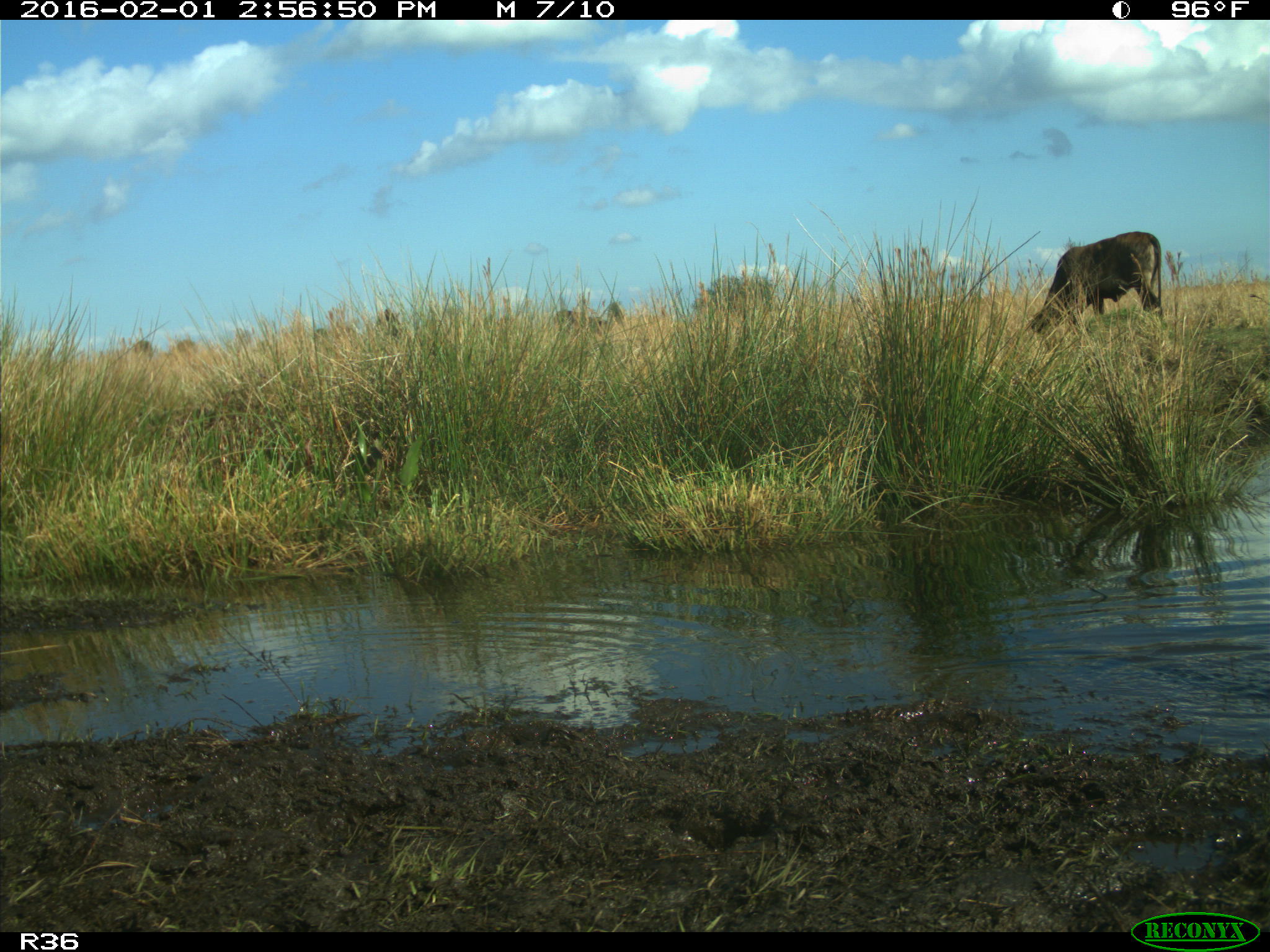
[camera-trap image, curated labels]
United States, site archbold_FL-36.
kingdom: Animalia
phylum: Chordata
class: Mammalia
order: Artiodactyla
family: Bovidae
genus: Bos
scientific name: Bos taurus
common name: domestic cow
Bos taurus (domestic cow).